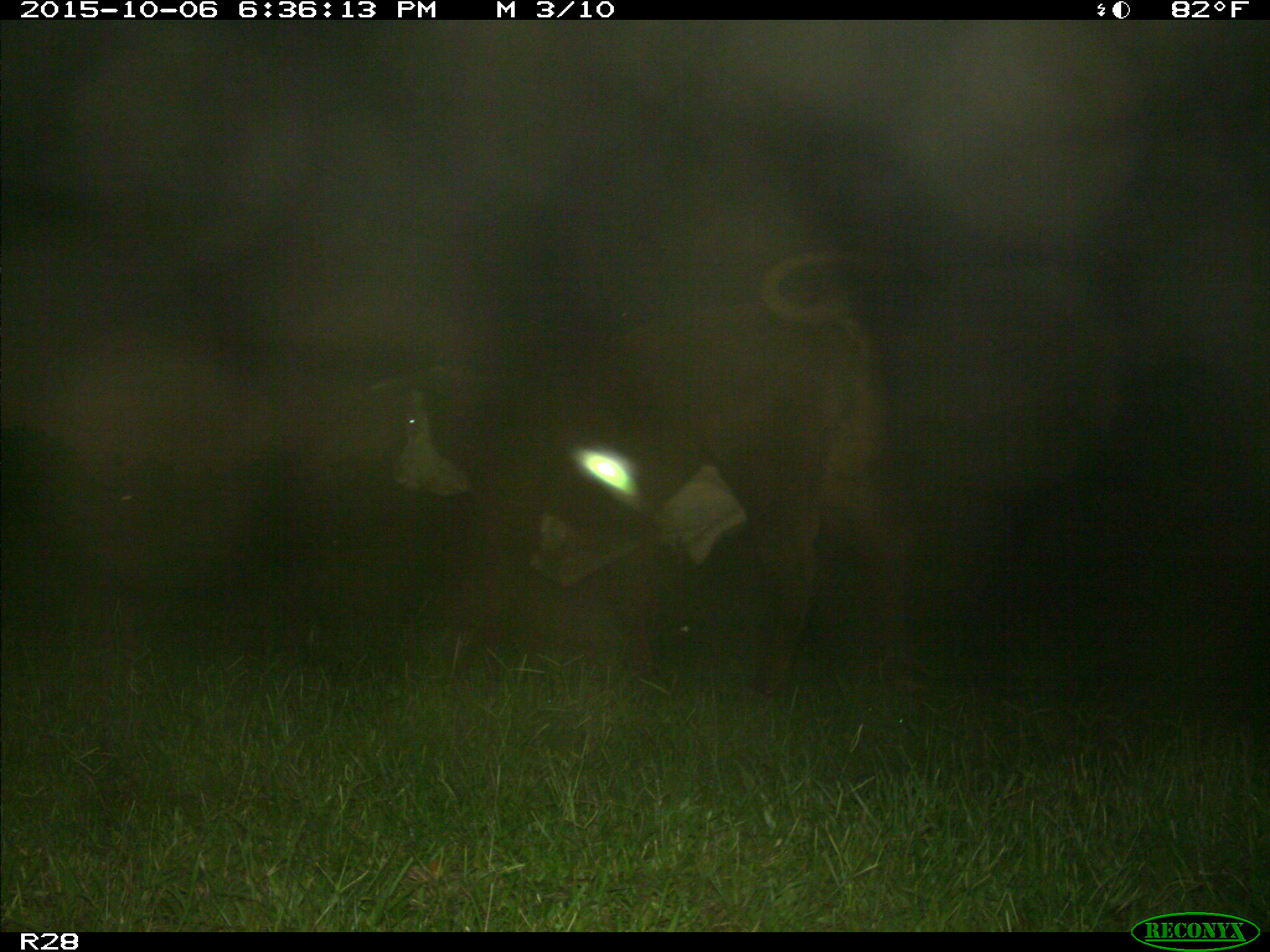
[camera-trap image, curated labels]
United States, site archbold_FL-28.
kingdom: Animalia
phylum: Chordata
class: Mammalia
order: Artiodactyla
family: Bovidae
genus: Bos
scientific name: Bos taurus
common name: domestic cow